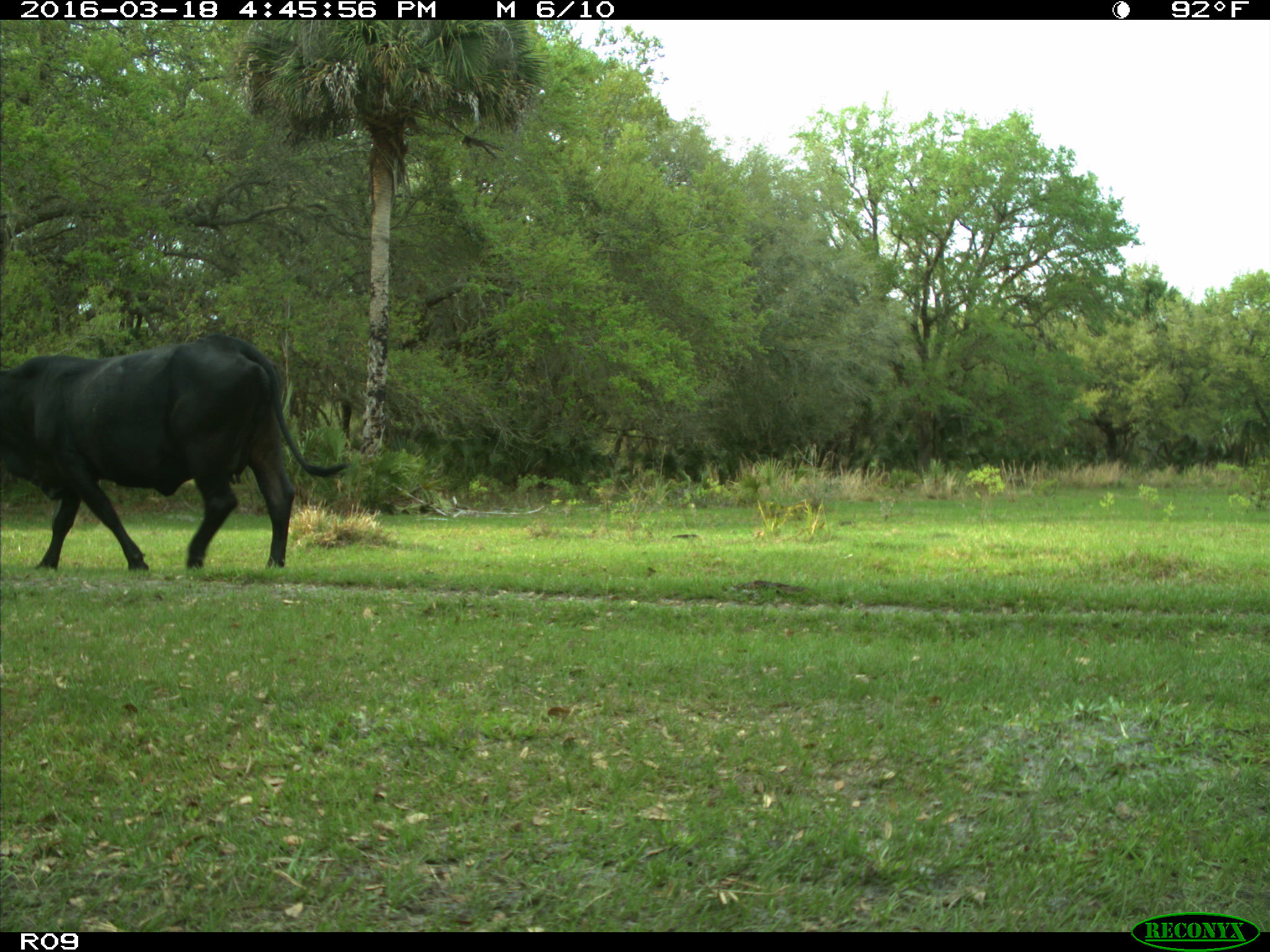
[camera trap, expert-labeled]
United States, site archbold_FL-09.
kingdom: Animalia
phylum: Chordata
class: Mammalia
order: Artiodactyla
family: Bovidae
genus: Bos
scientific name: Bos taurus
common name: domestic cow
Bos taurus (domestic cow).